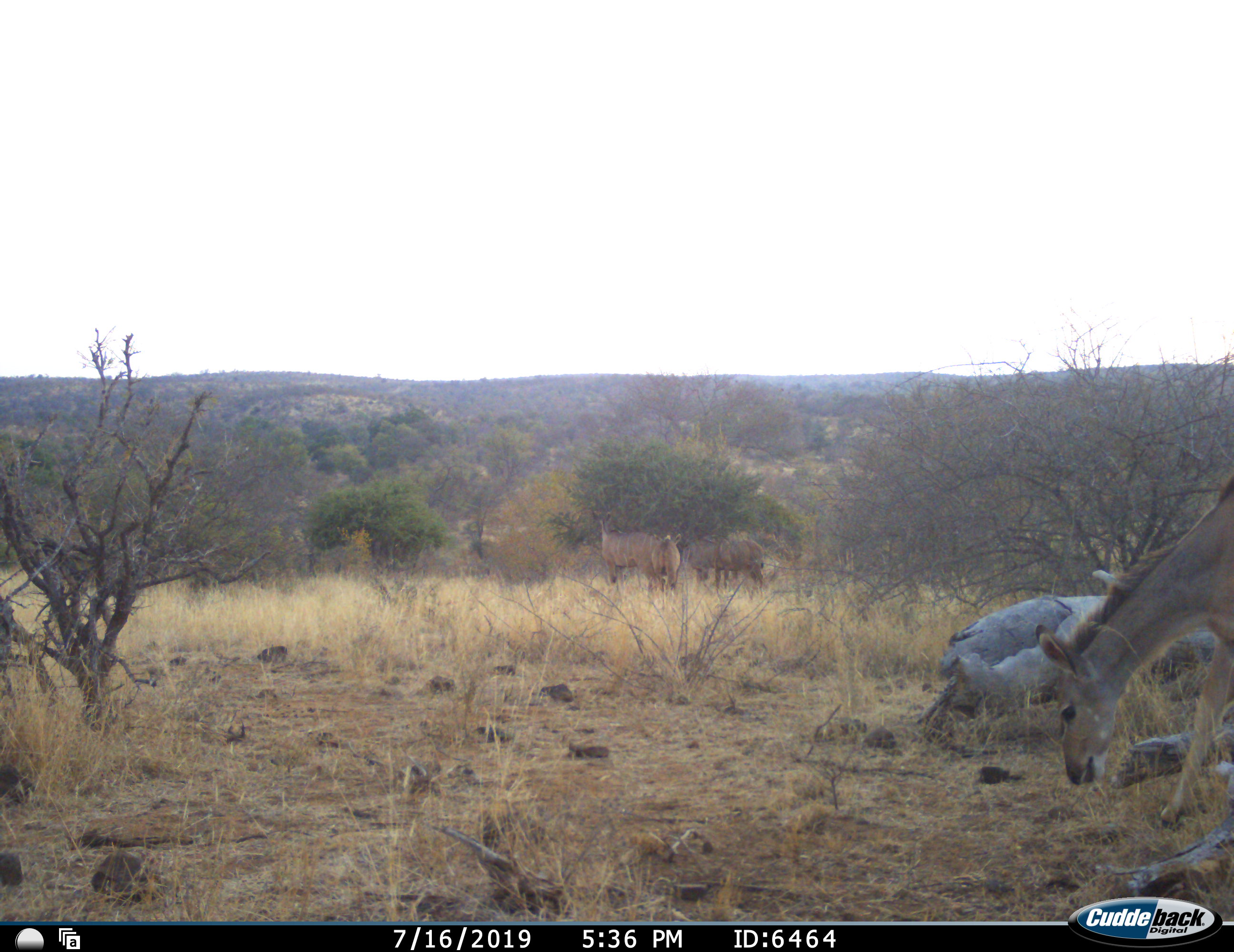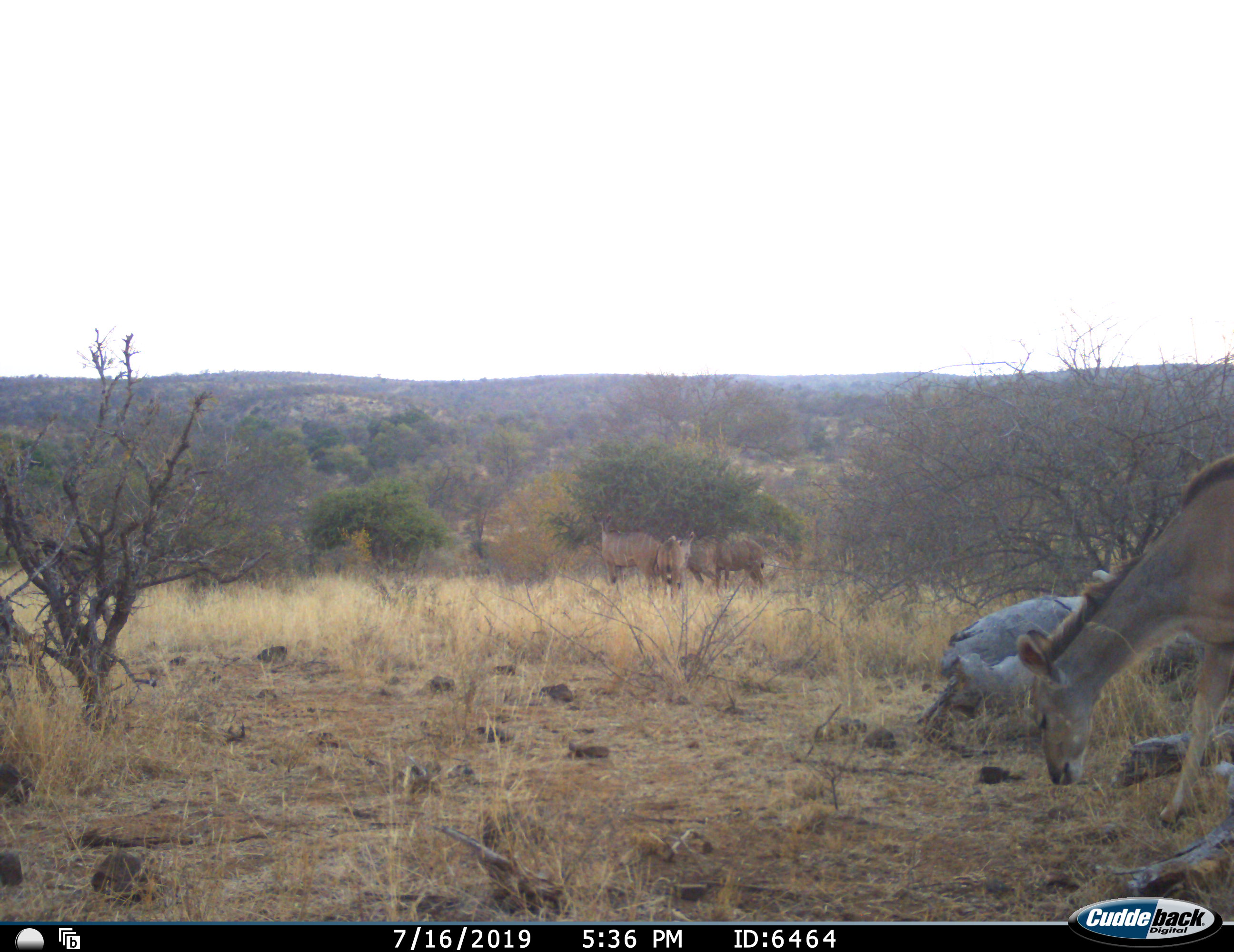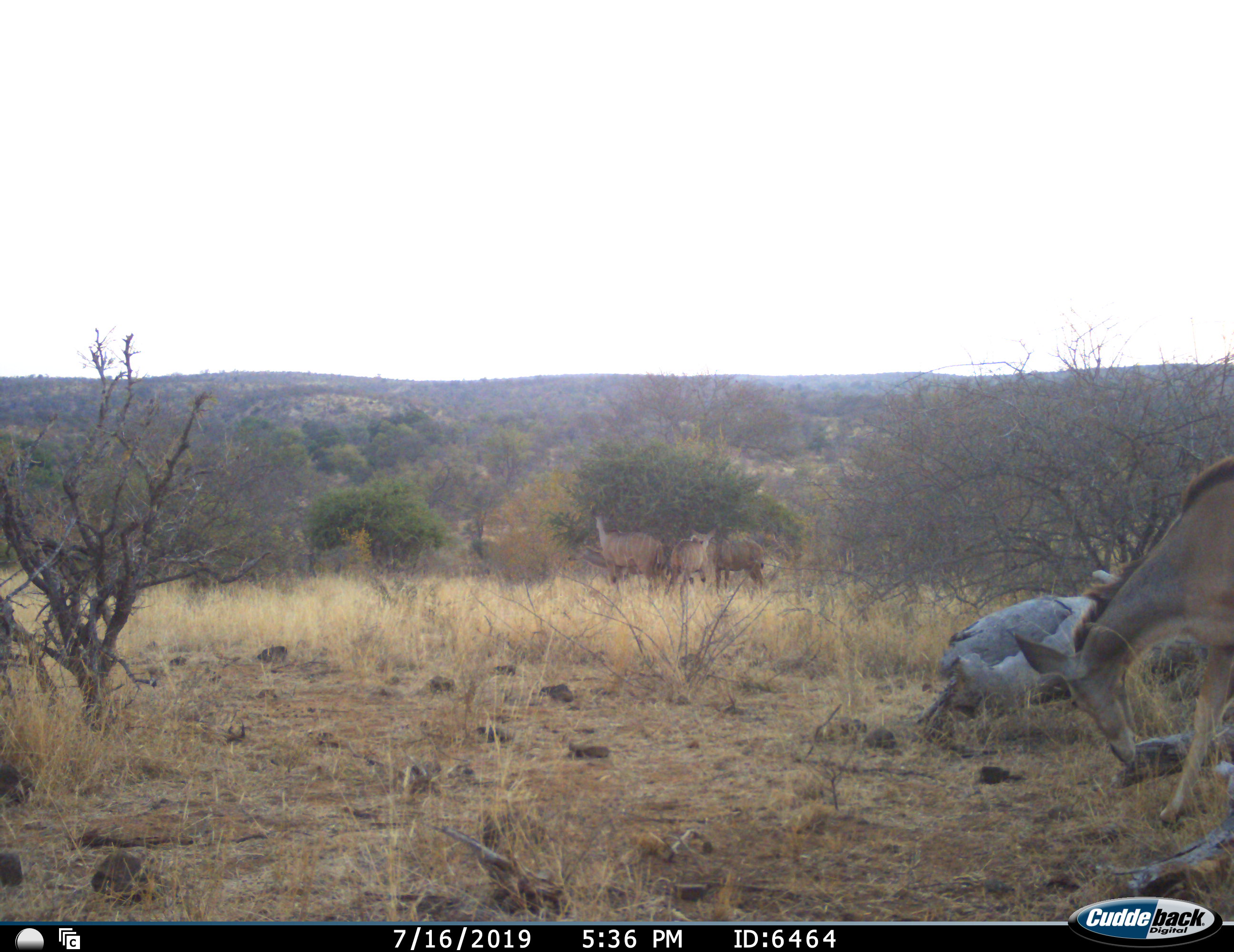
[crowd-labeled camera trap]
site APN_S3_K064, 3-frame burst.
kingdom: Animalia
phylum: Chordata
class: Mammalia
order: Artiodactyla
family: Bovidae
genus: Tragelaphus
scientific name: Tragelaphus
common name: kudu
Kudu (Tragelaphus), count 5. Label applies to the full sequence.